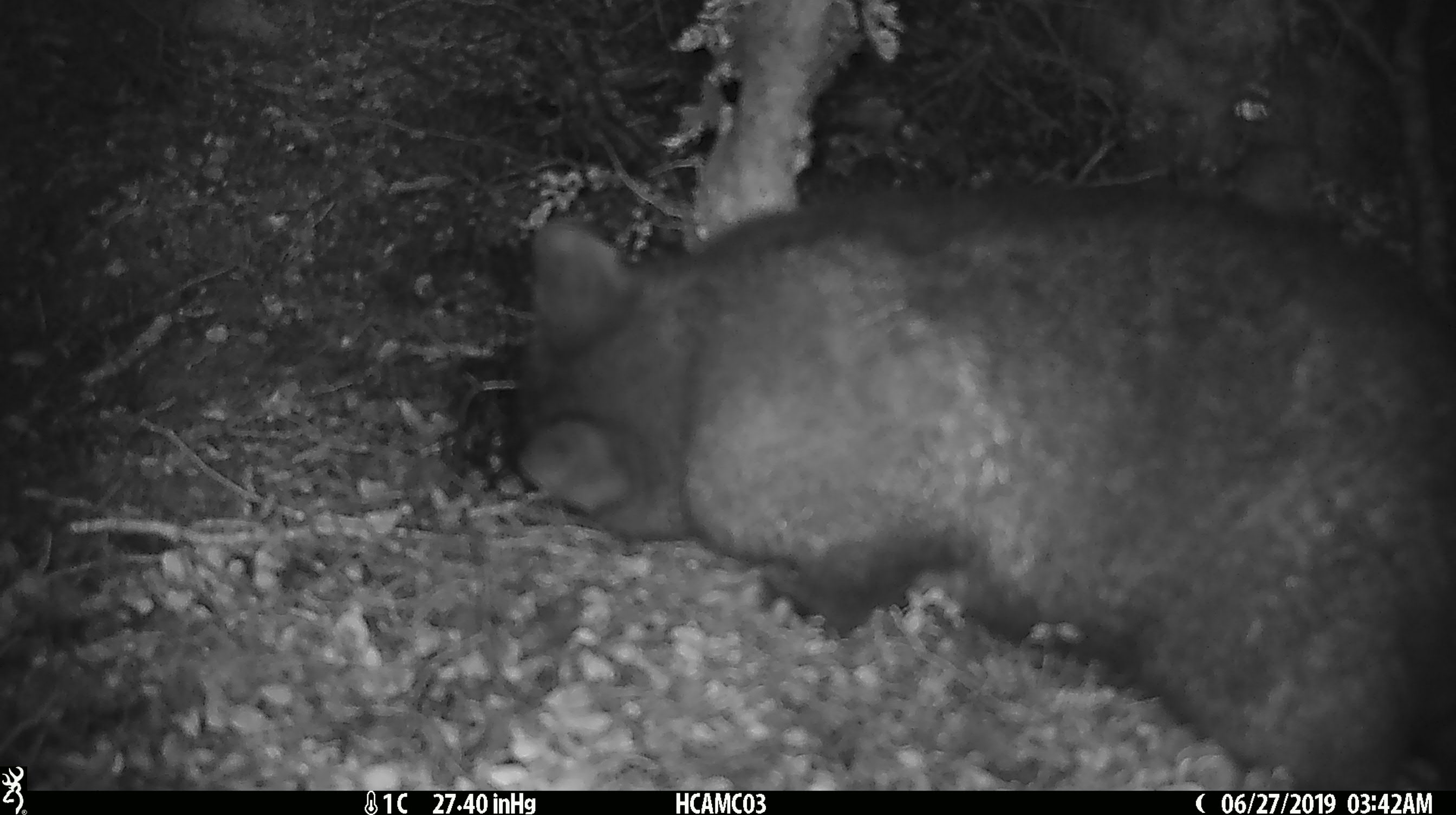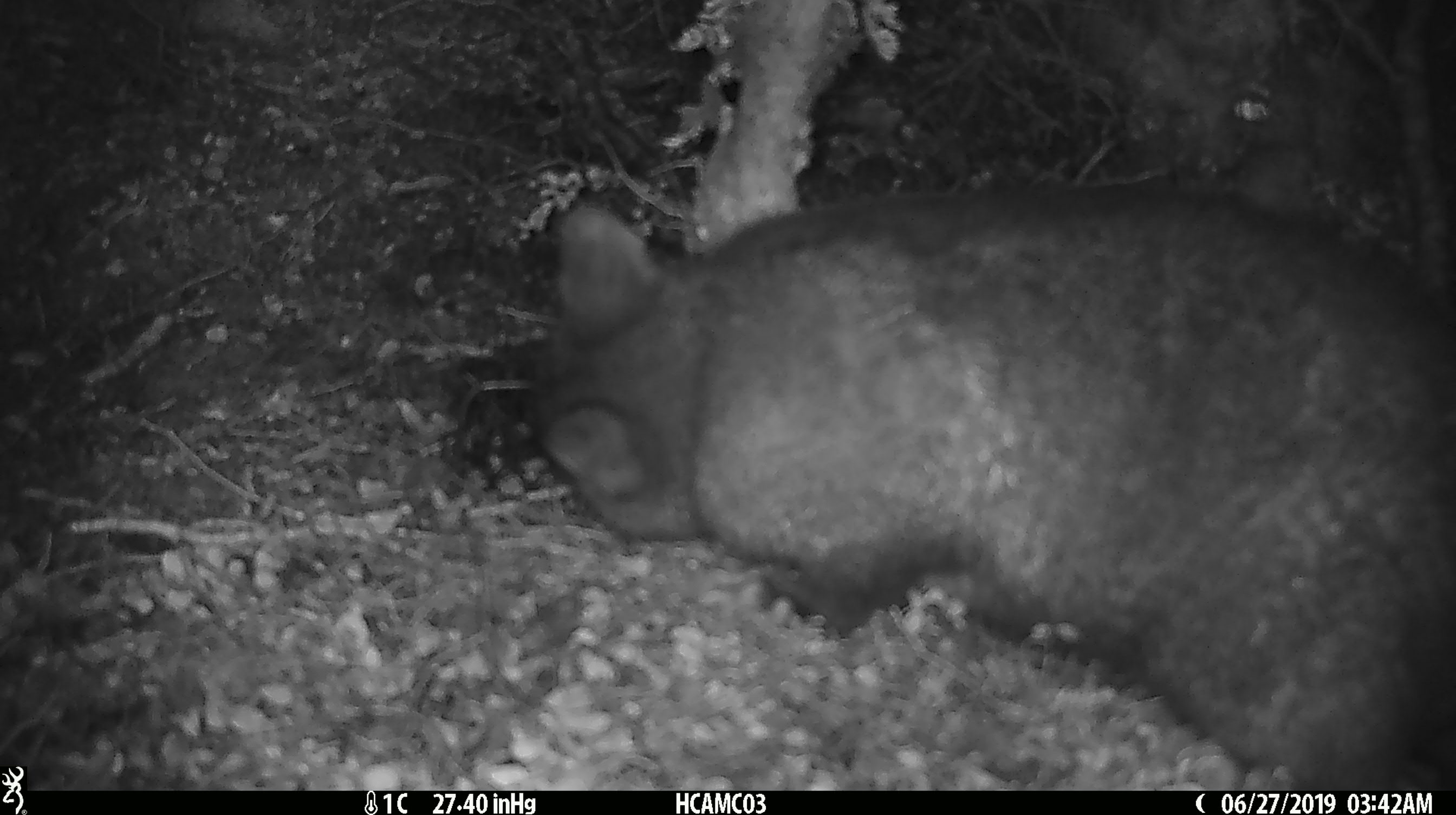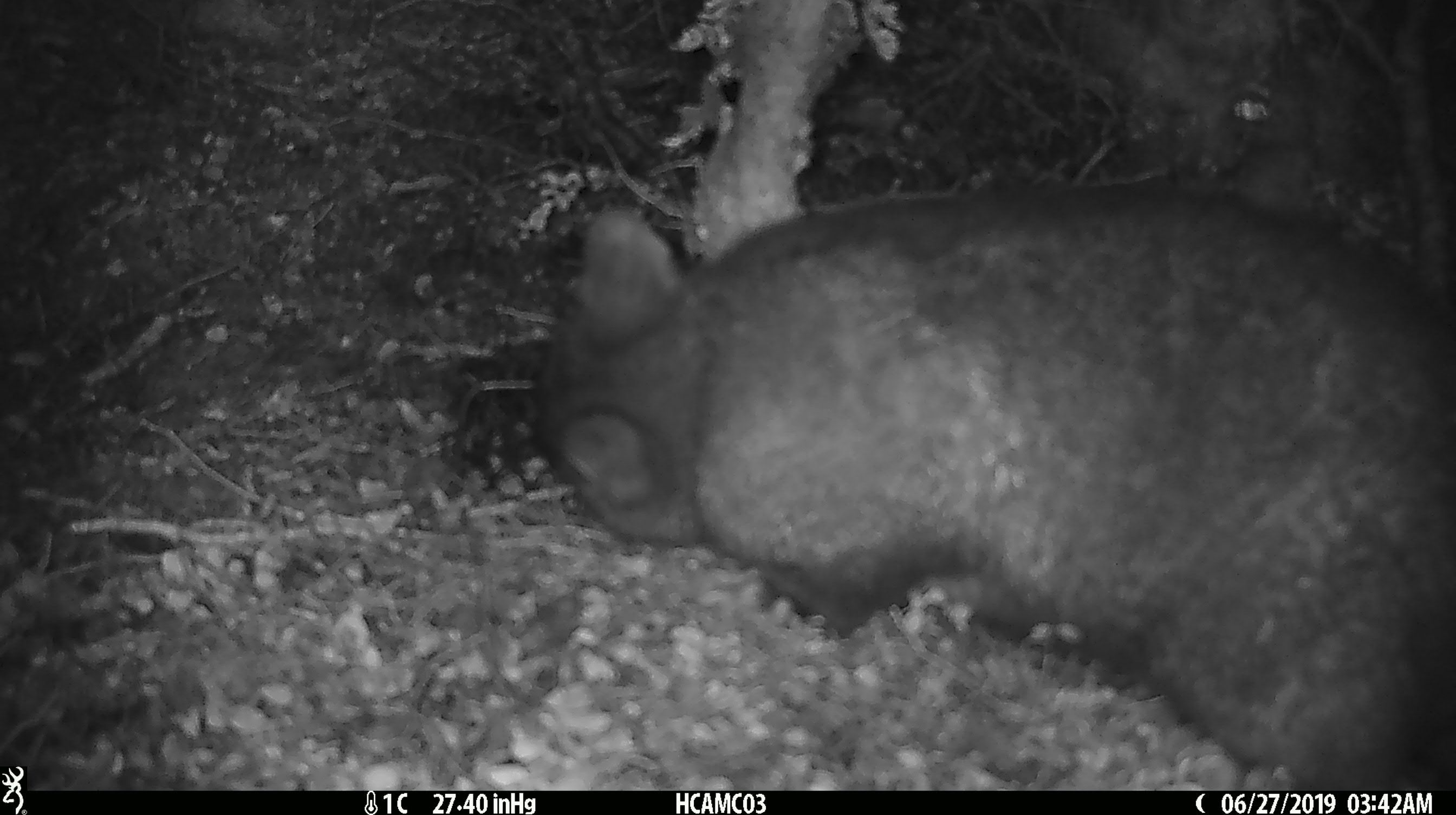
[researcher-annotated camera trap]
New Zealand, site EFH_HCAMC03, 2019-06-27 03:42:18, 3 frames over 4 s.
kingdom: Animalia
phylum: Chordata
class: Mammalia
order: Diprotodontia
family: Phalangeridae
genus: Trichosurus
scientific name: Trichosurus vulpecula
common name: common brushtail possum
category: possum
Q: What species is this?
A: Possum (common brushtail possum) (Trichosurus vulpecula).